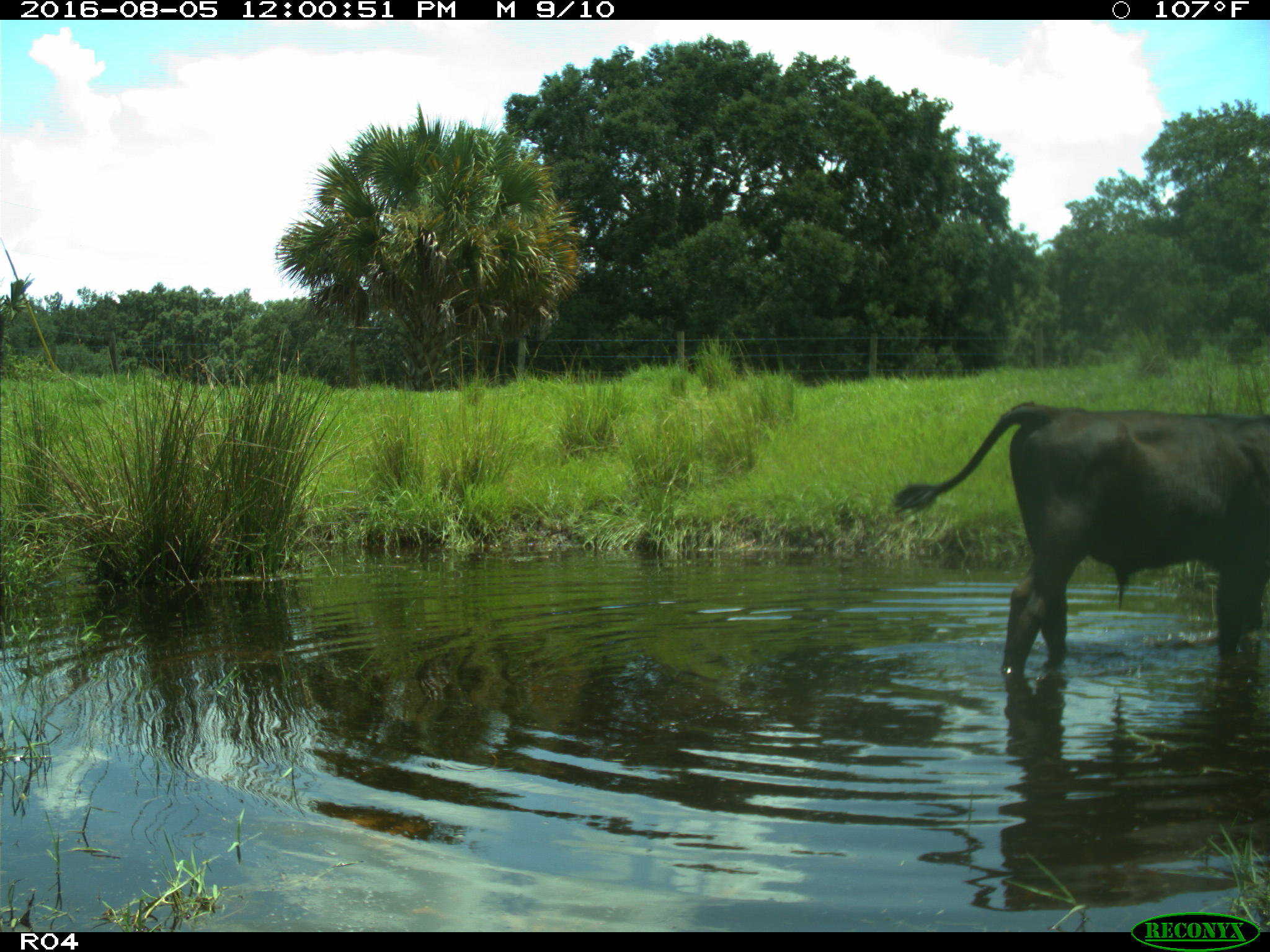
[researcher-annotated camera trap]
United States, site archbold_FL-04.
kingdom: Animalia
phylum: Chordata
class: Mammalia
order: Artiodactyla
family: Bovidae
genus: Bos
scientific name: Bos taurus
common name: domestic cow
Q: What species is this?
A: Bos taurus (domestic cow).